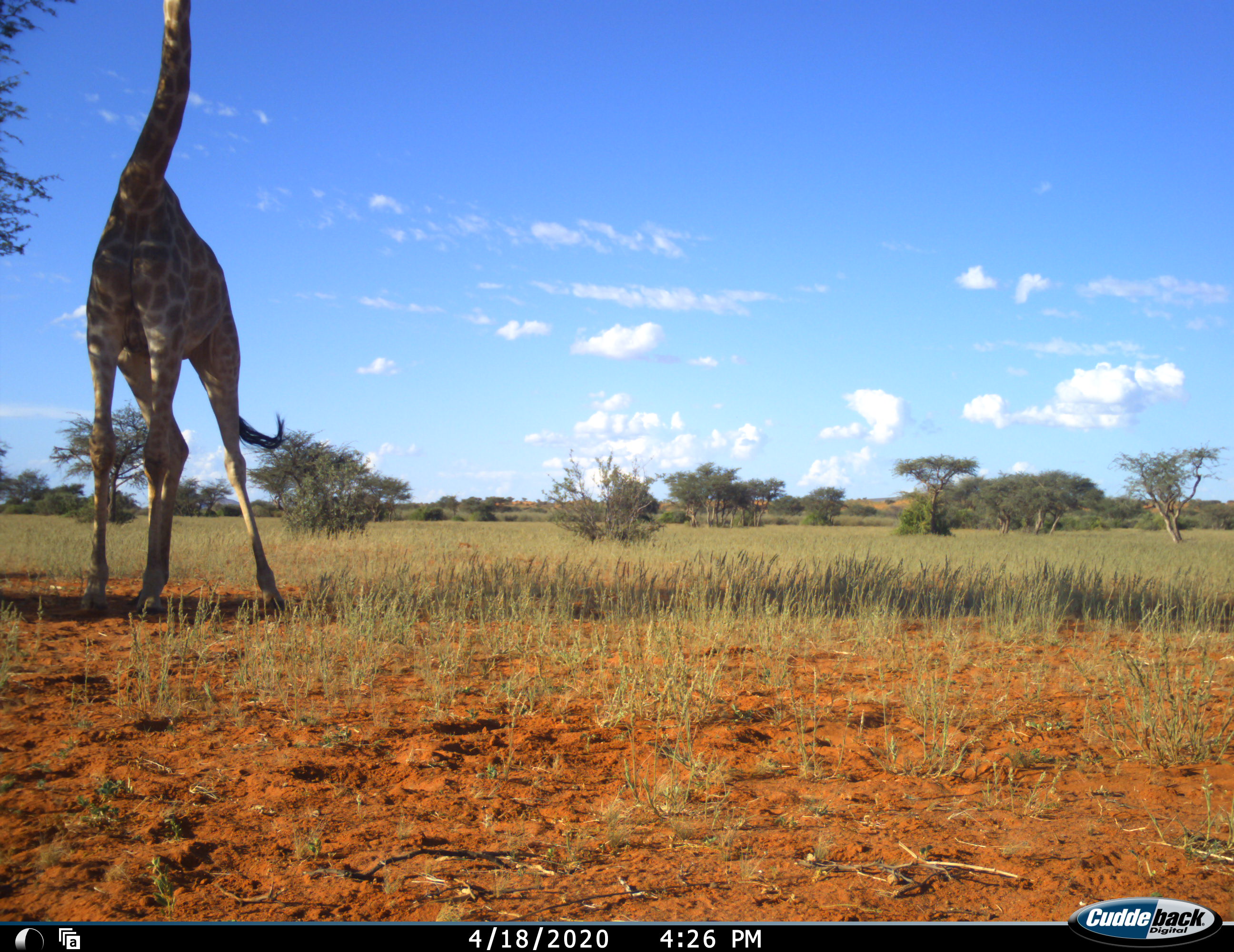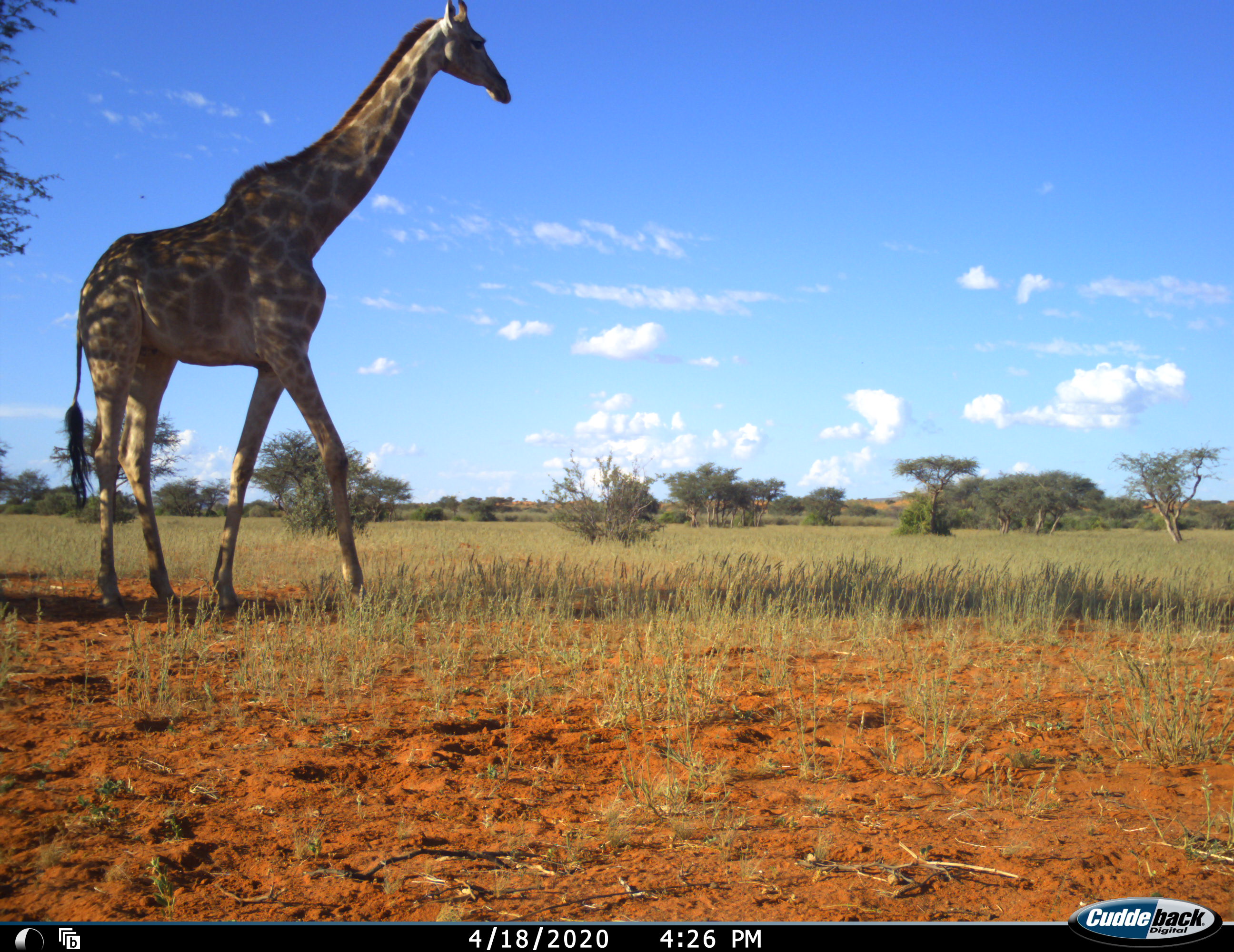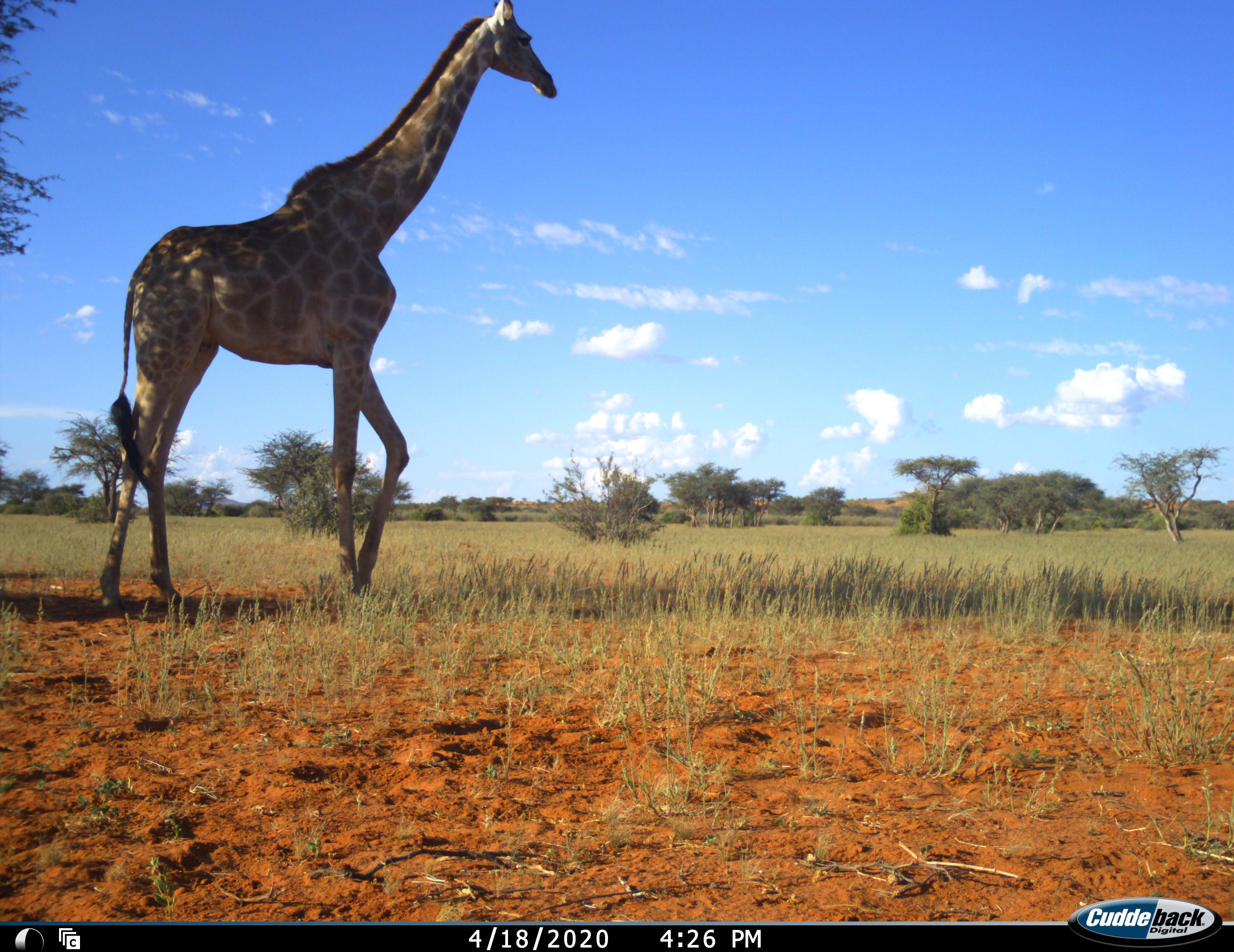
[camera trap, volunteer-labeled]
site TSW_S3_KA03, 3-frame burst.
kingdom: Animalia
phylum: Chordata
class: Mammalia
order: Artiodactyla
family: Giraffidae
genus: Giraffa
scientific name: Giraffa camelopardalis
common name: giraffe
Giraffe (Giraffa camelopardalis), count 1. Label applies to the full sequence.